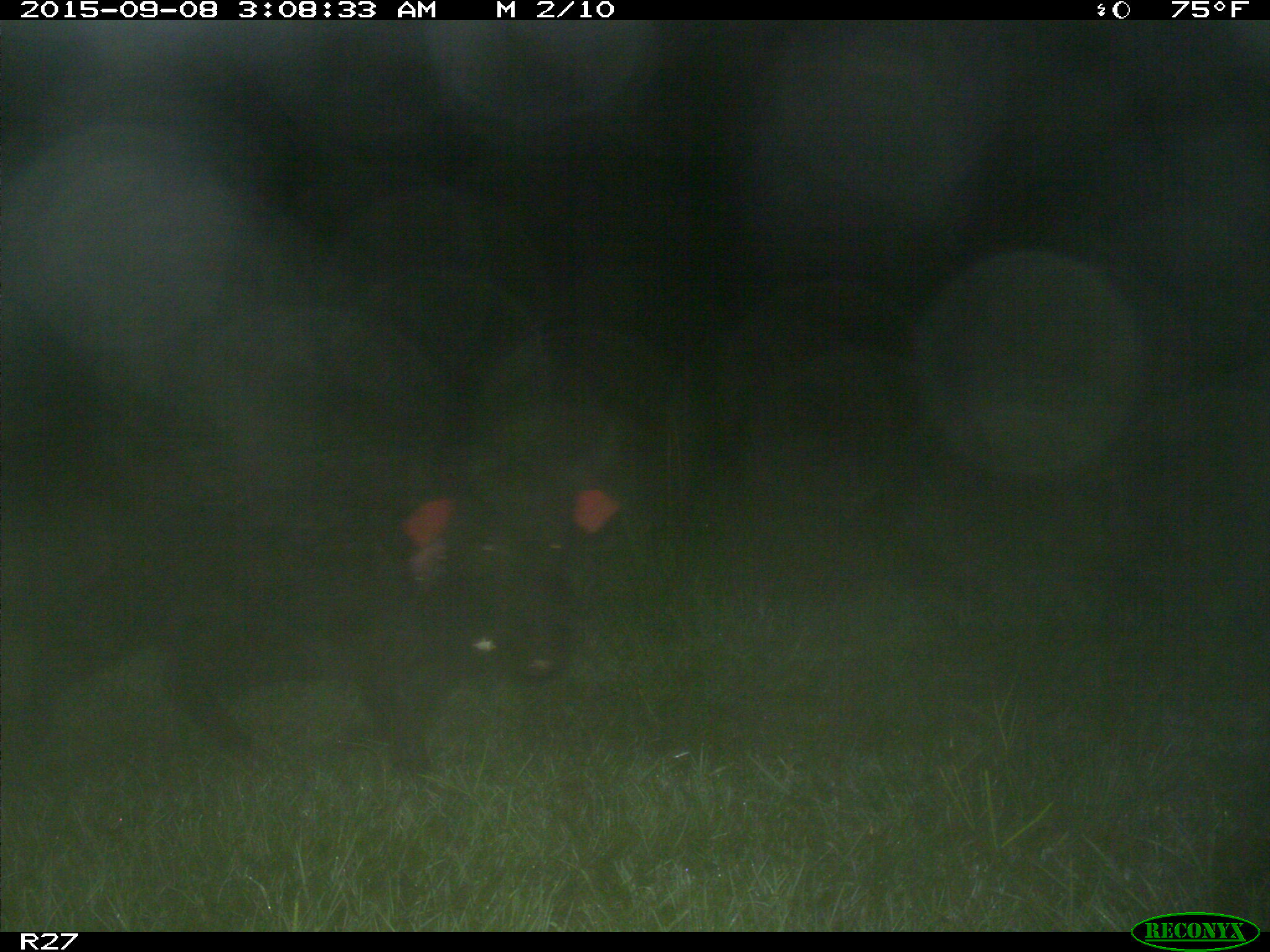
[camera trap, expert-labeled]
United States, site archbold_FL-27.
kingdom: Animalia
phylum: Chordata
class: Mammalia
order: Artiodactyla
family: Suidae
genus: Sus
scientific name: Sus scrofa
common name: wild boar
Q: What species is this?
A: Sus scrofa (wild boar).